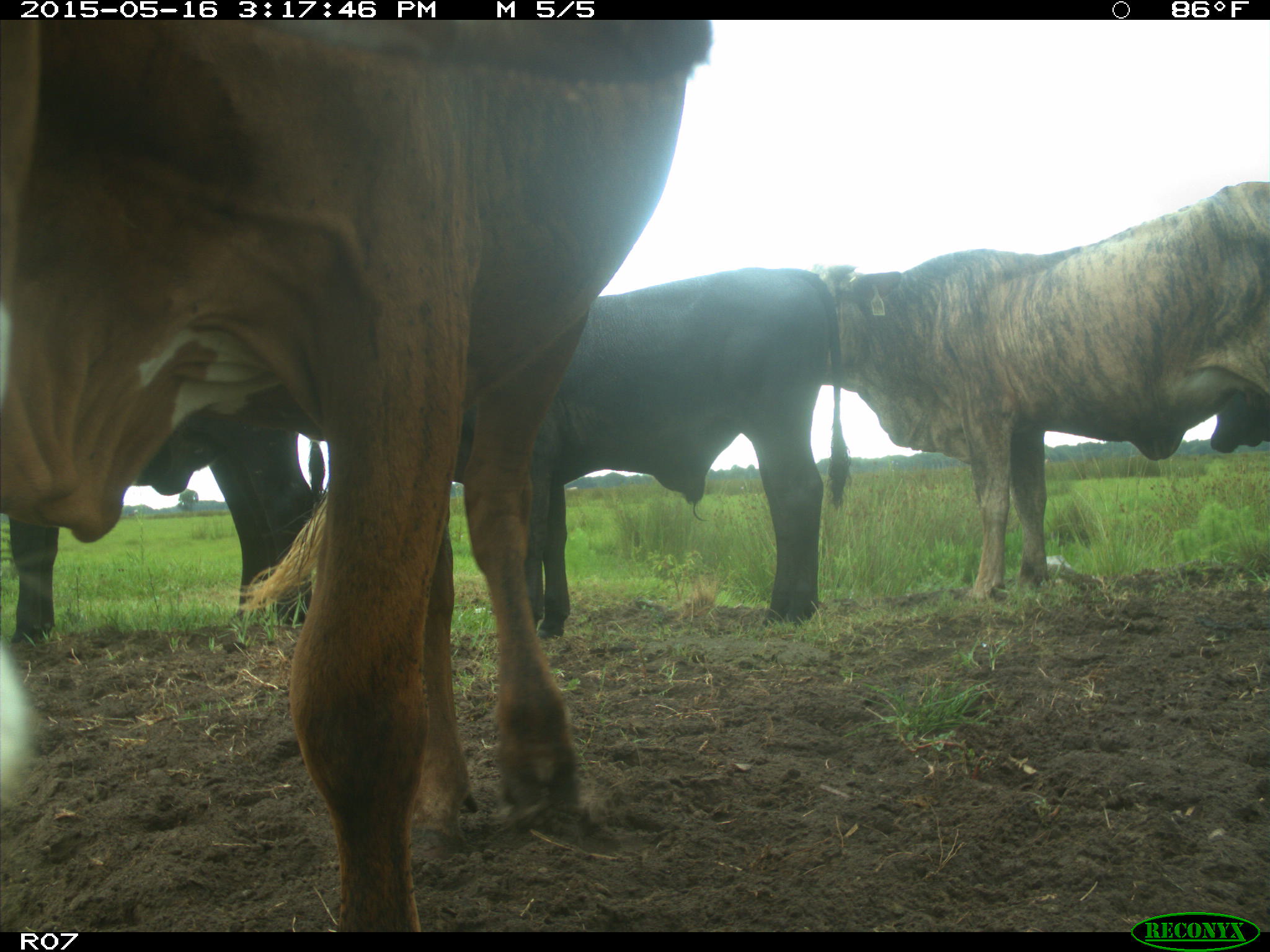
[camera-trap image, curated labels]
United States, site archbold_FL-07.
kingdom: Animalia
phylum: Chordata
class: Mammalia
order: Artiodactyla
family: Bovidae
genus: Bos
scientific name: Bos taurus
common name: domestic cow